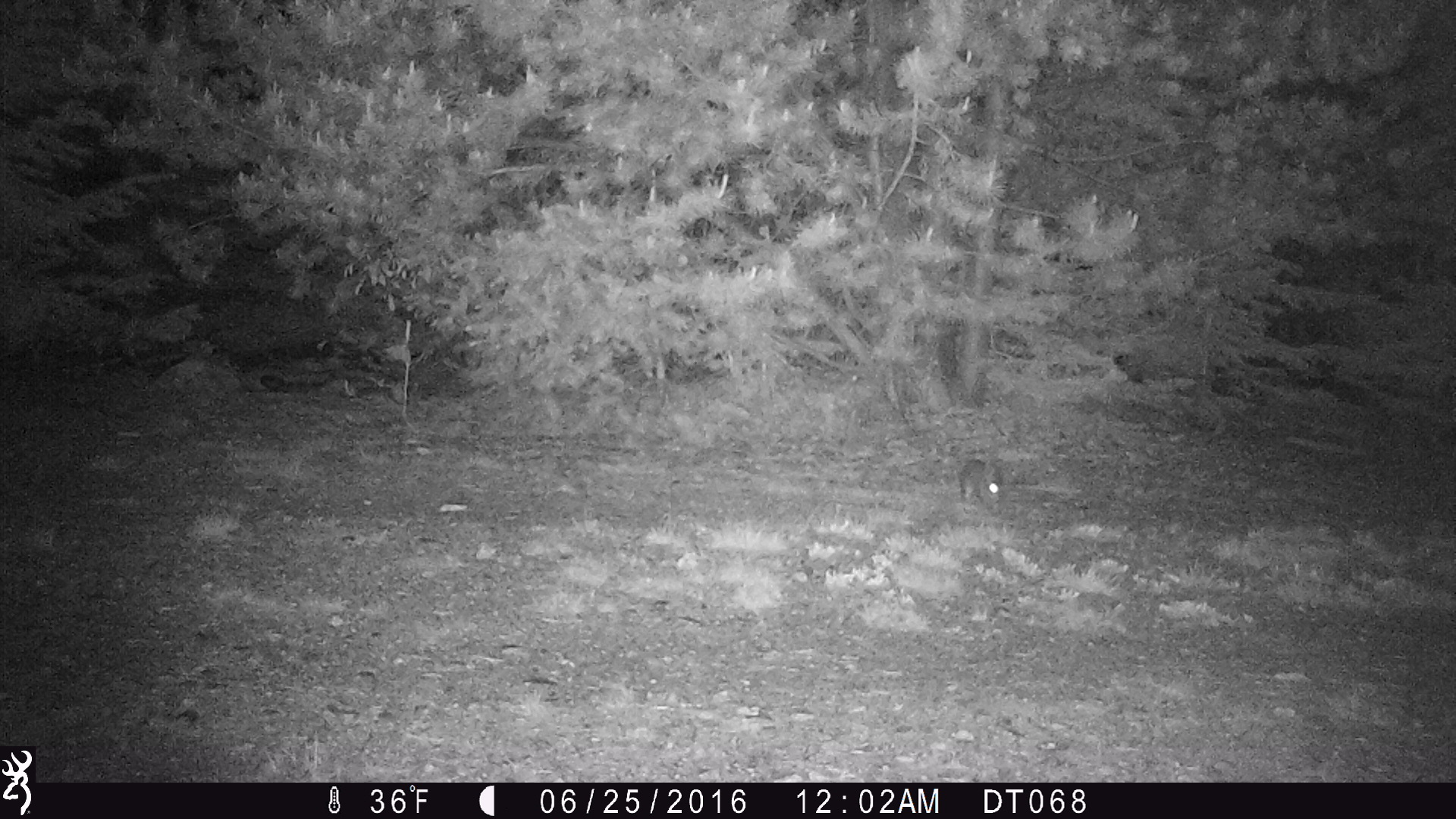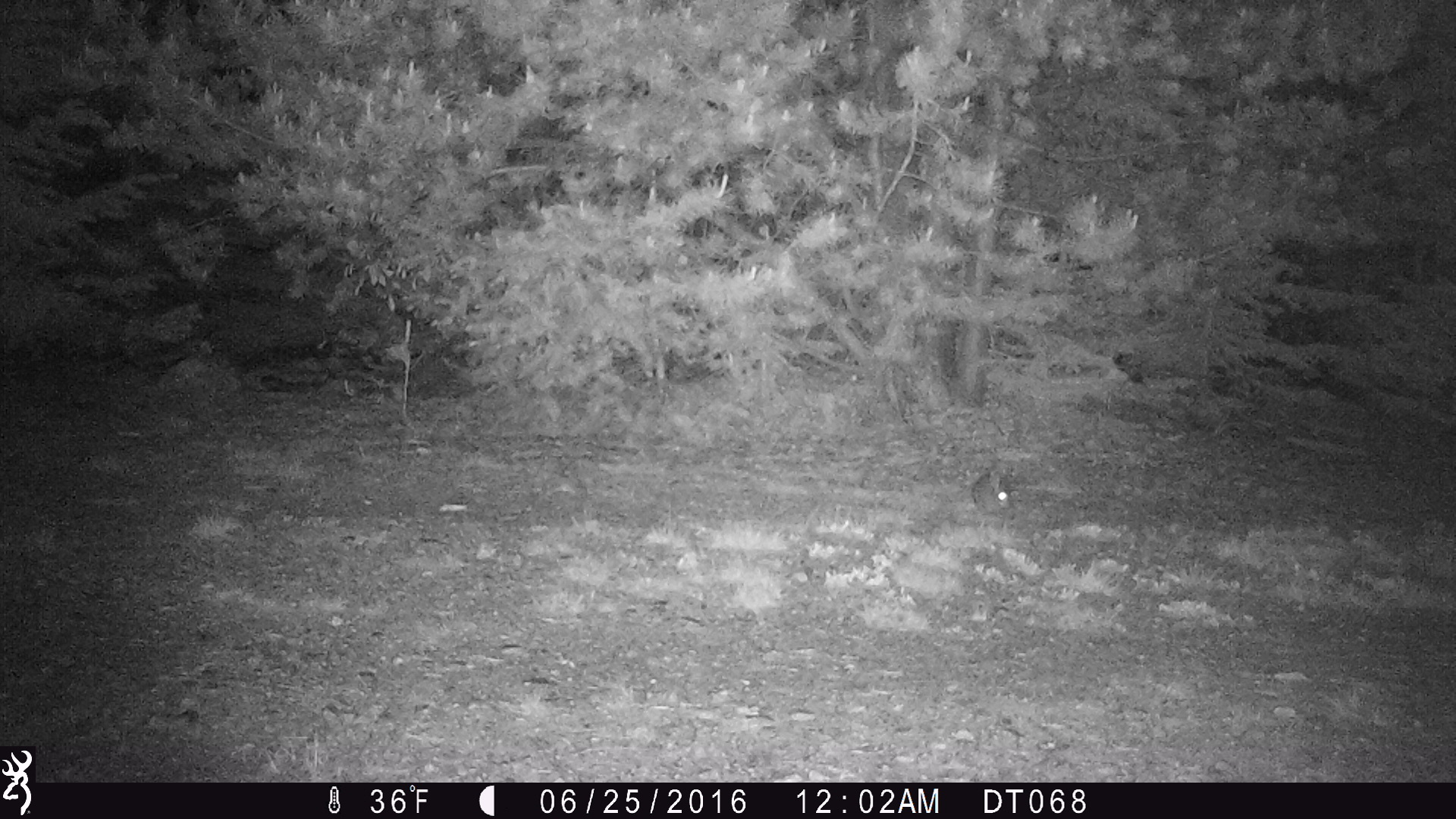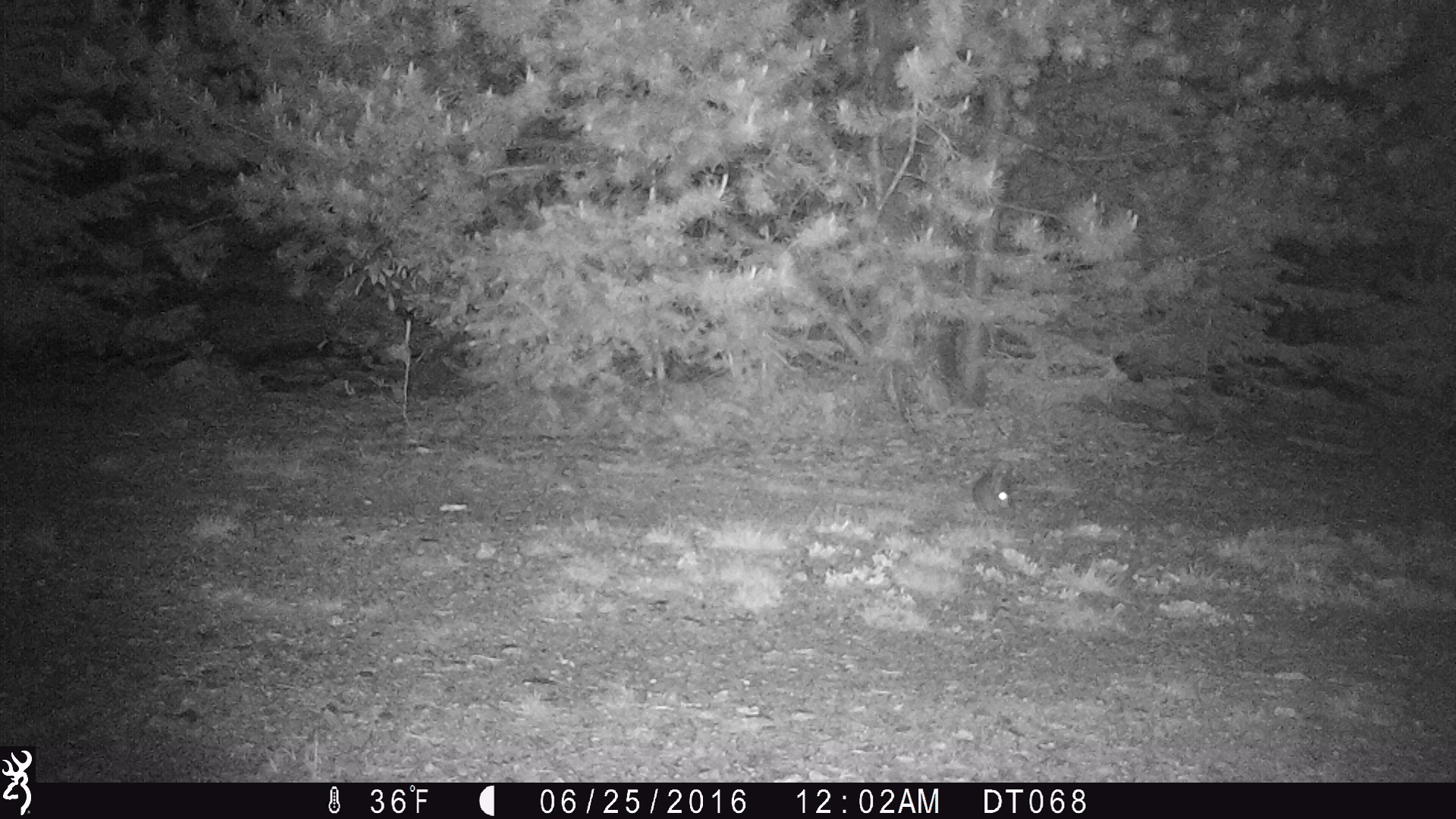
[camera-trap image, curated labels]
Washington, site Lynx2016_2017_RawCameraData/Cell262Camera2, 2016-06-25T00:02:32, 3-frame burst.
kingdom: Animalia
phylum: Chordata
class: Mammalia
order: Lagomorpha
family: Leporidae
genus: Lepus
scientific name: Lepus americanus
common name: snowshoe hare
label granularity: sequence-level